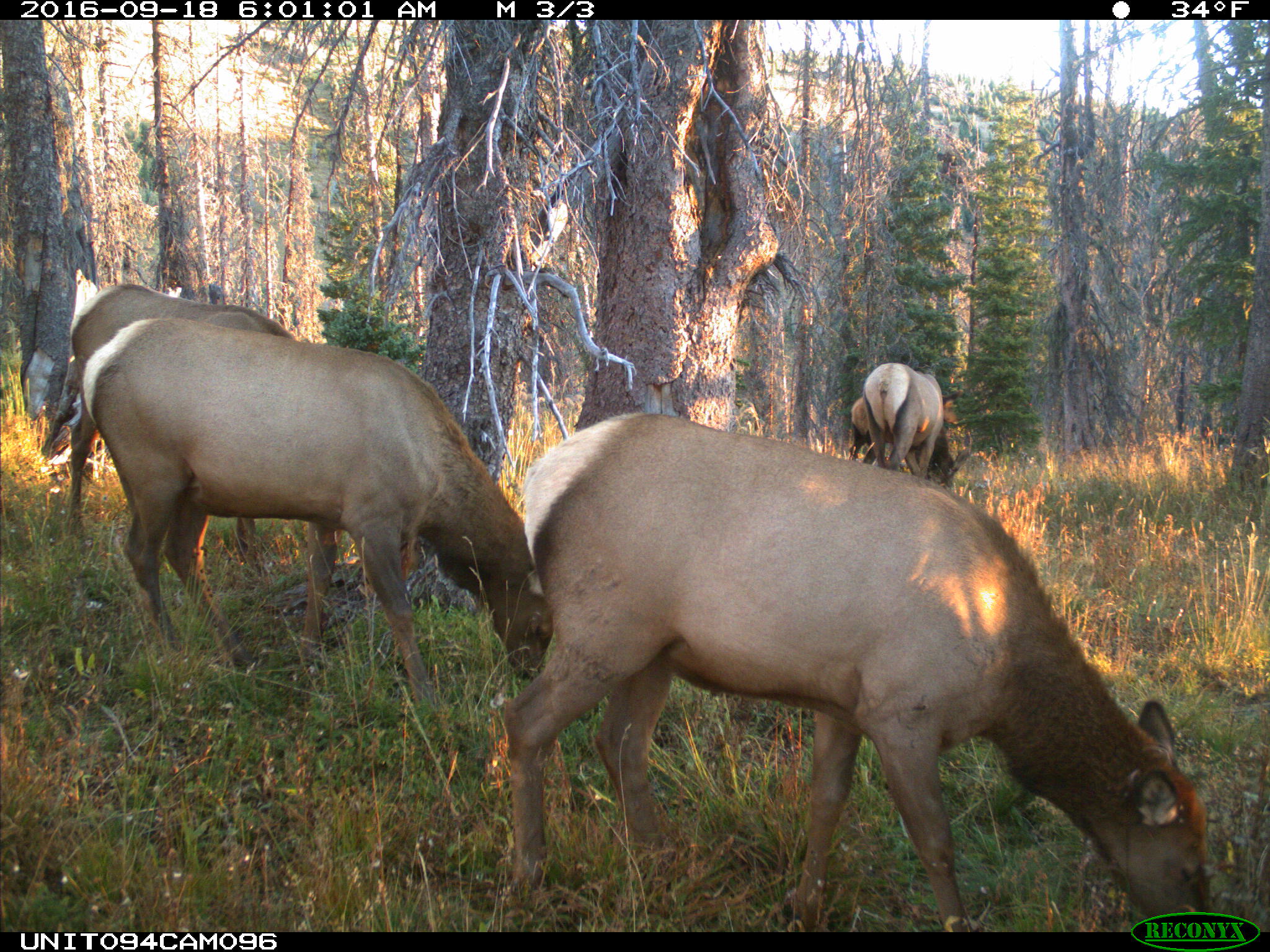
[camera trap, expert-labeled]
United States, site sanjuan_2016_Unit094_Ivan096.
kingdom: Animalia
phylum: Chordata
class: Mammalia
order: Artiodactyla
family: Cervidae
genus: Cervus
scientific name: Cervus elaphus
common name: red deer